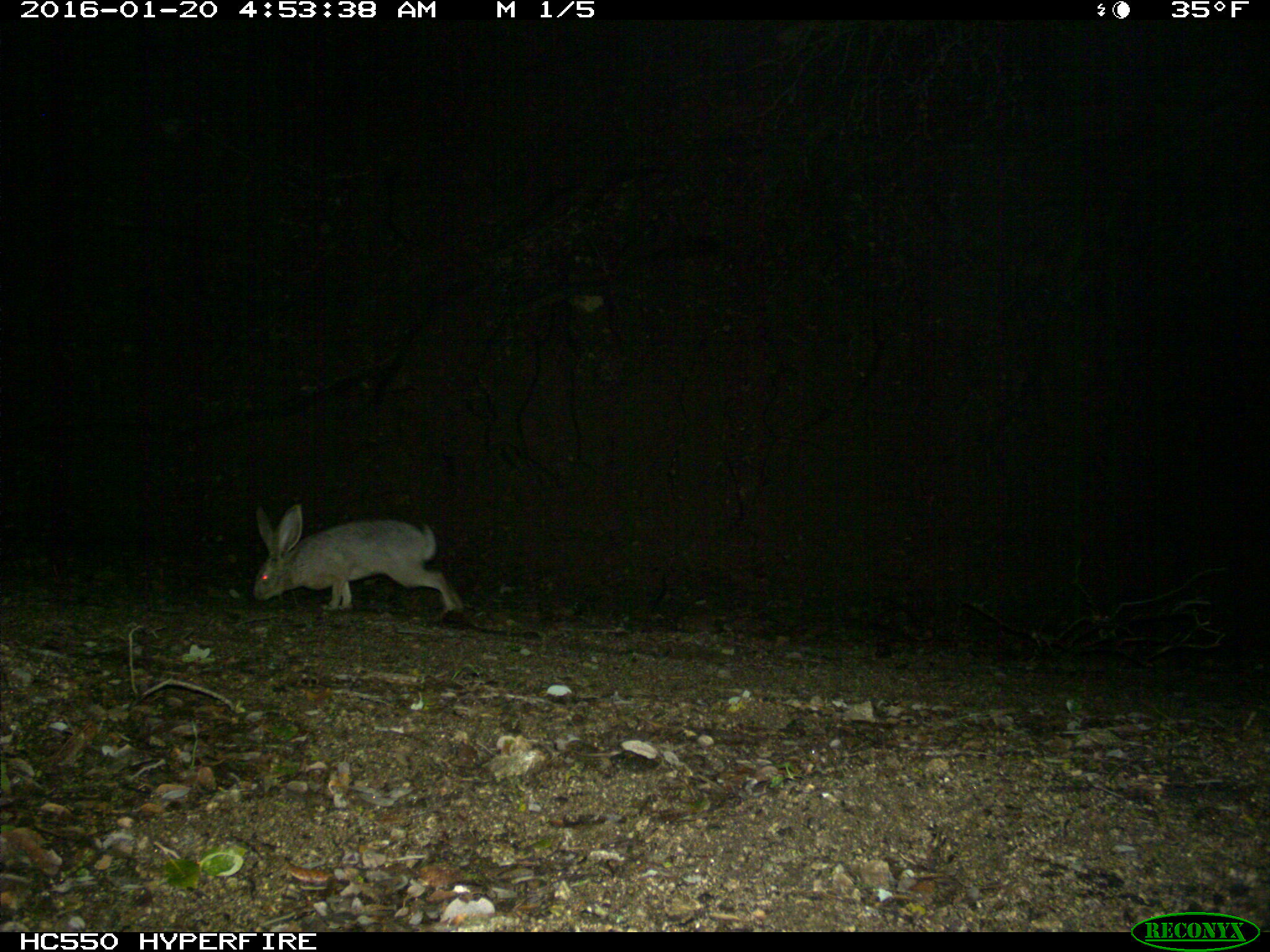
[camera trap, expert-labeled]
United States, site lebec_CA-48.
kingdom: Animalia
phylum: Chordata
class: Mammalia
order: Lagomorpha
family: Leporidae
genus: Lepus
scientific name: Lepus californicus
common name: black-tailed jackrabbit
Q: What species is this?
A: Lepus californicus (black-tailed jackrabbit).